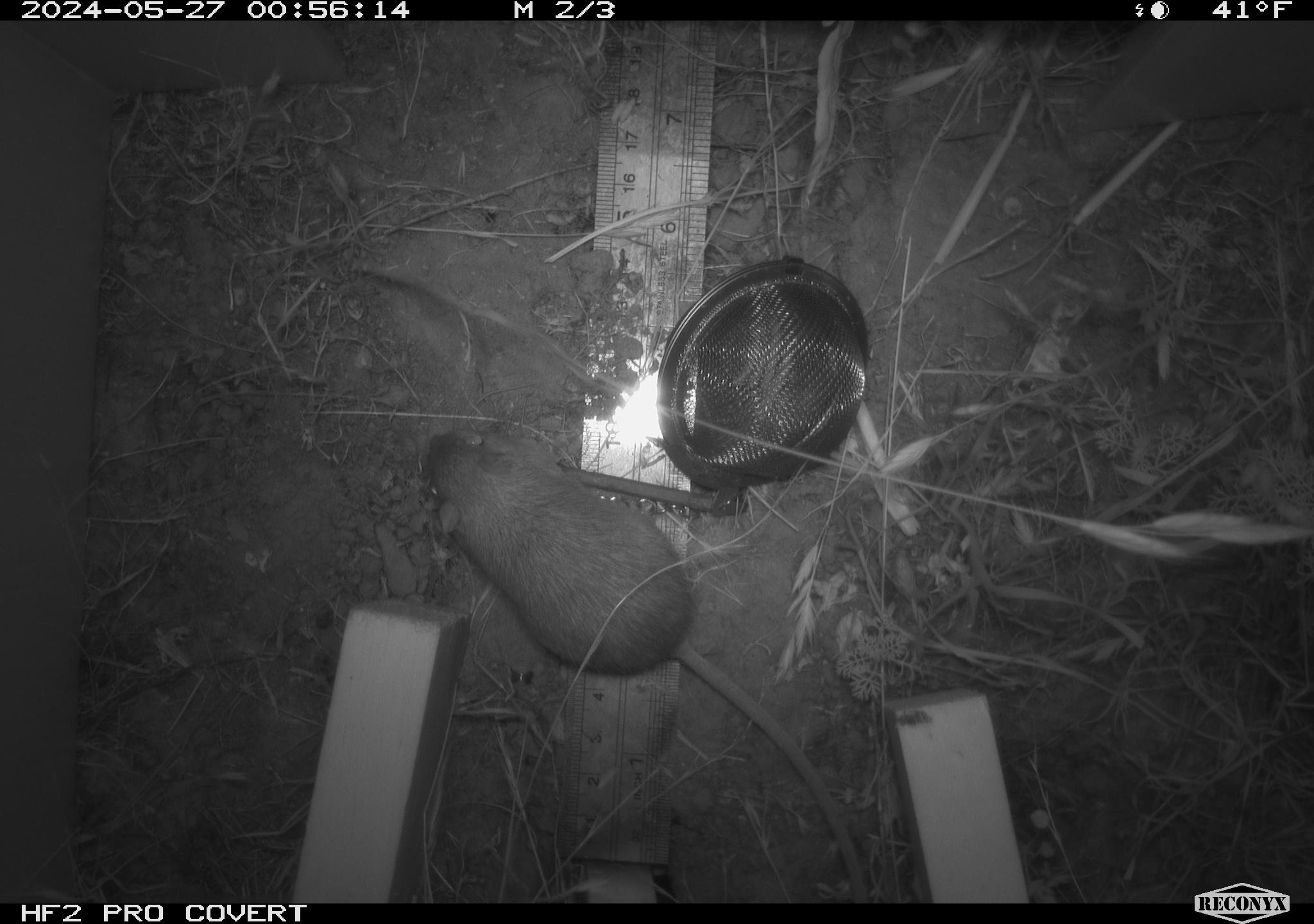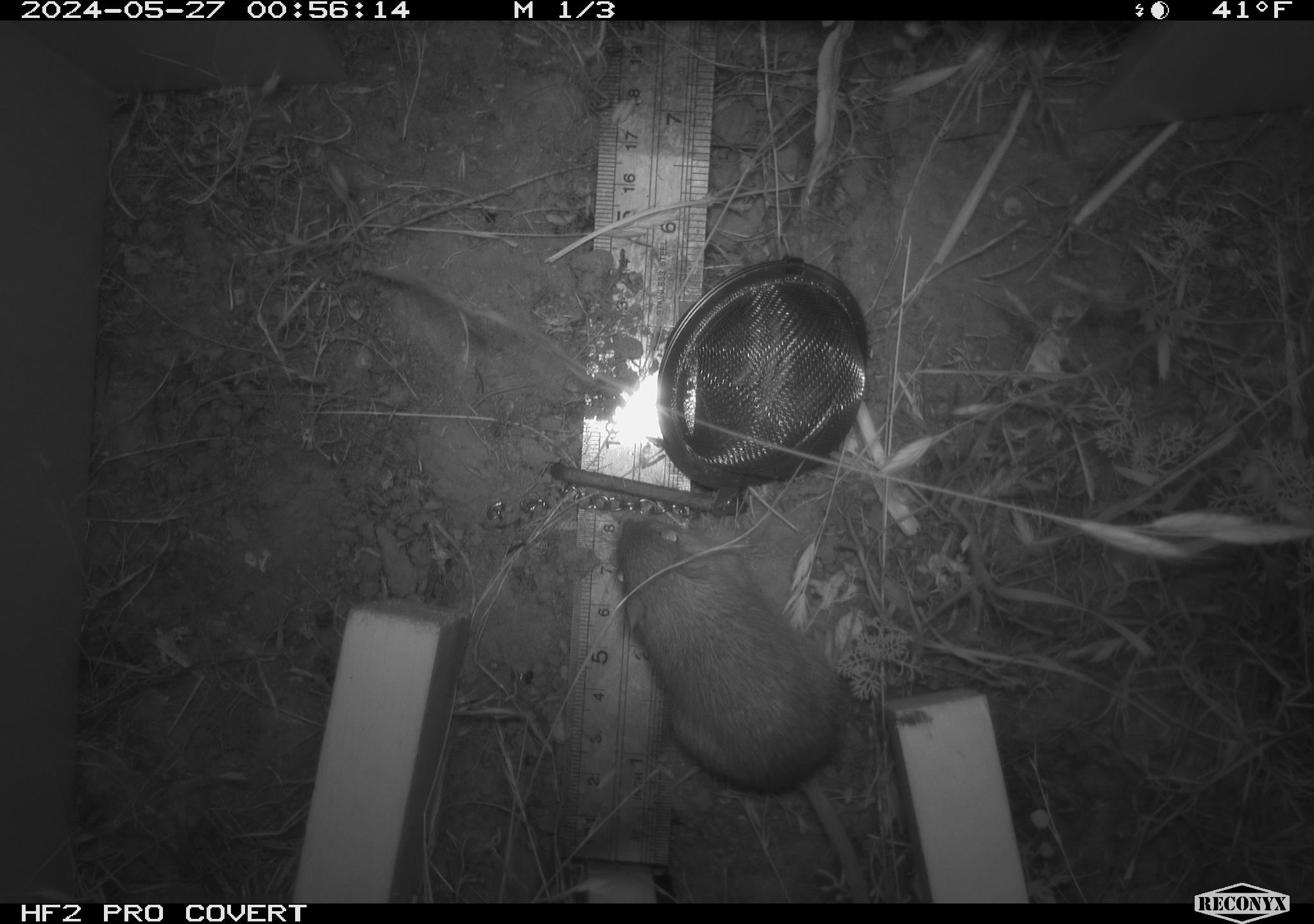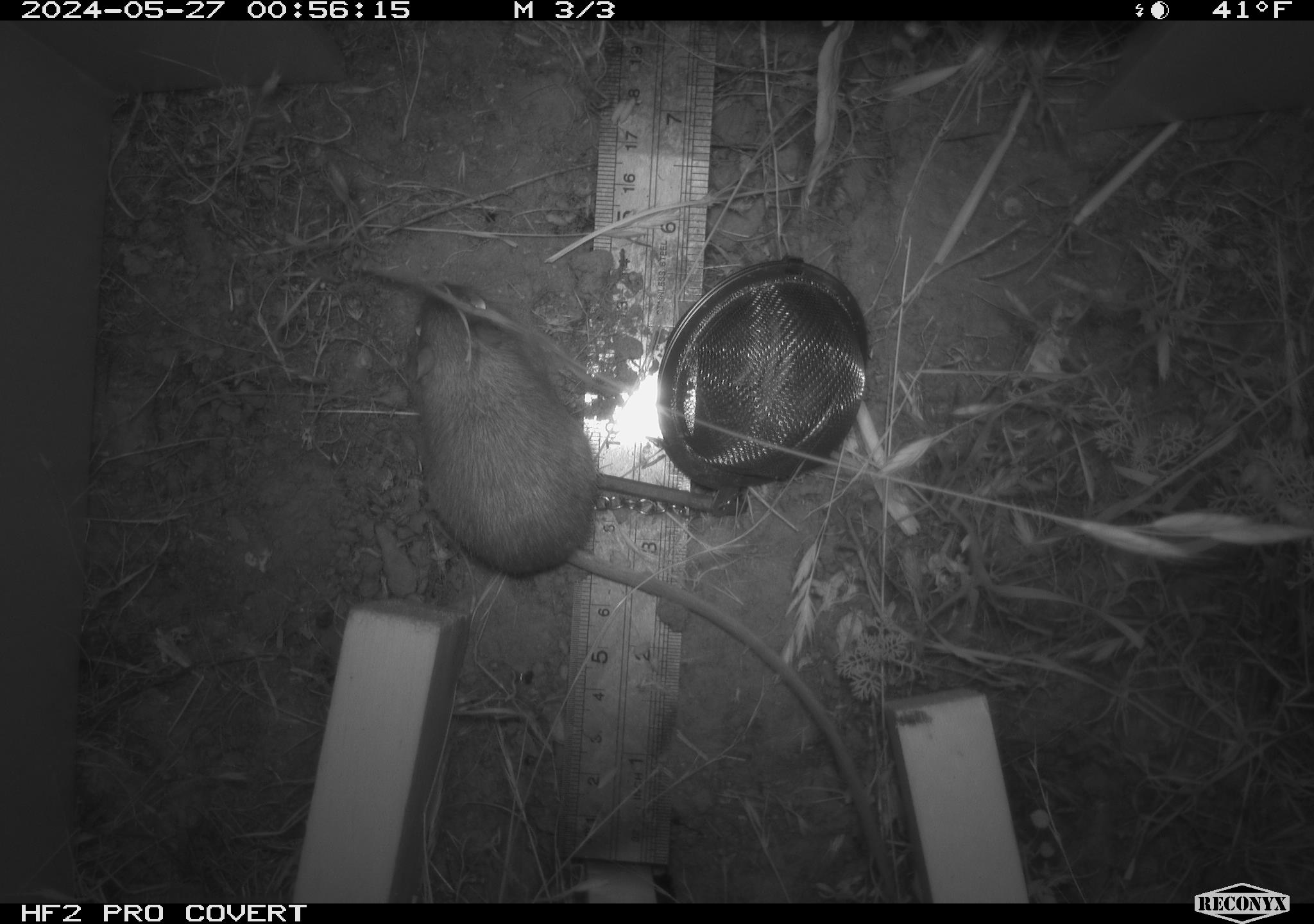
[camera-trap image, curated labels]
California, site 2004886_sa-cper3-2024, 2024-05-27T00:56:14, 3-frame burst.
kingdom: Animalia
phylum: Chordata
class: Mammalia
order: Rodentia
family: Heteromyidae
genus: Dipodomys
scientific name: Dipodomys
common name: kangaroo rats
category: dipodomys species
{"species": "dipodomys species (kangaroo rats) (Dipodomys)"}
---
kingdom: Animalia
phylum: Chordata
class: Mammalia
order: Rodentia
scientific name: Rodentia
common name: rodent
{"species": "rodent (Rodentia)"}